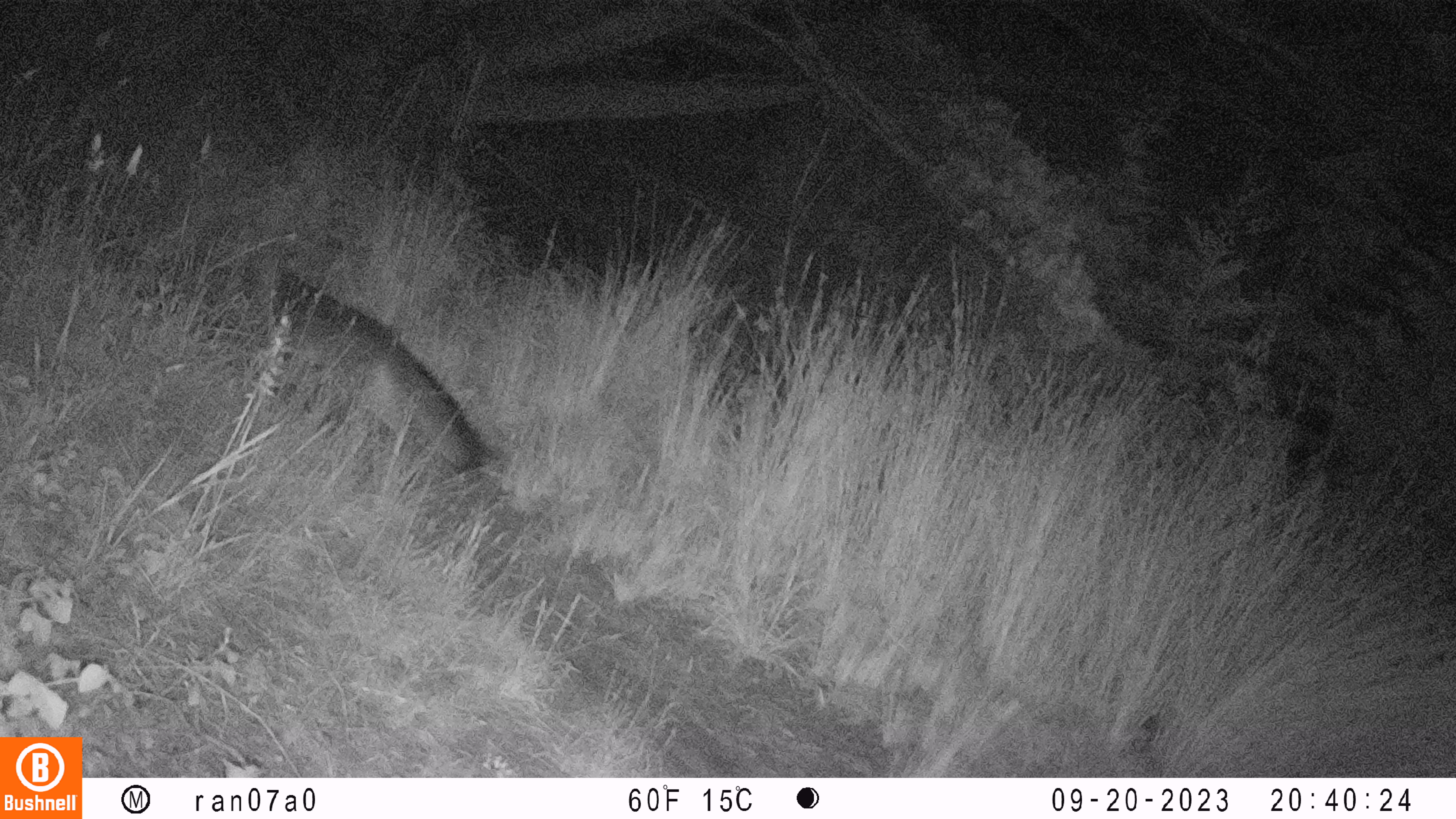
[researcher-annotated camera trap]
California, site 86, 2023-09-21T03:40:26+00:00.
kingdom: Animalia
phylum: Chordata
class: Mammalia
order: Carnivora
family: Canidae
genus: Urocyon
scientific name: Urocyon cinereoargenteus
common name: gray fox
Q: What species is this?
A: Gray fox (Urocyon cinereoargenteus).